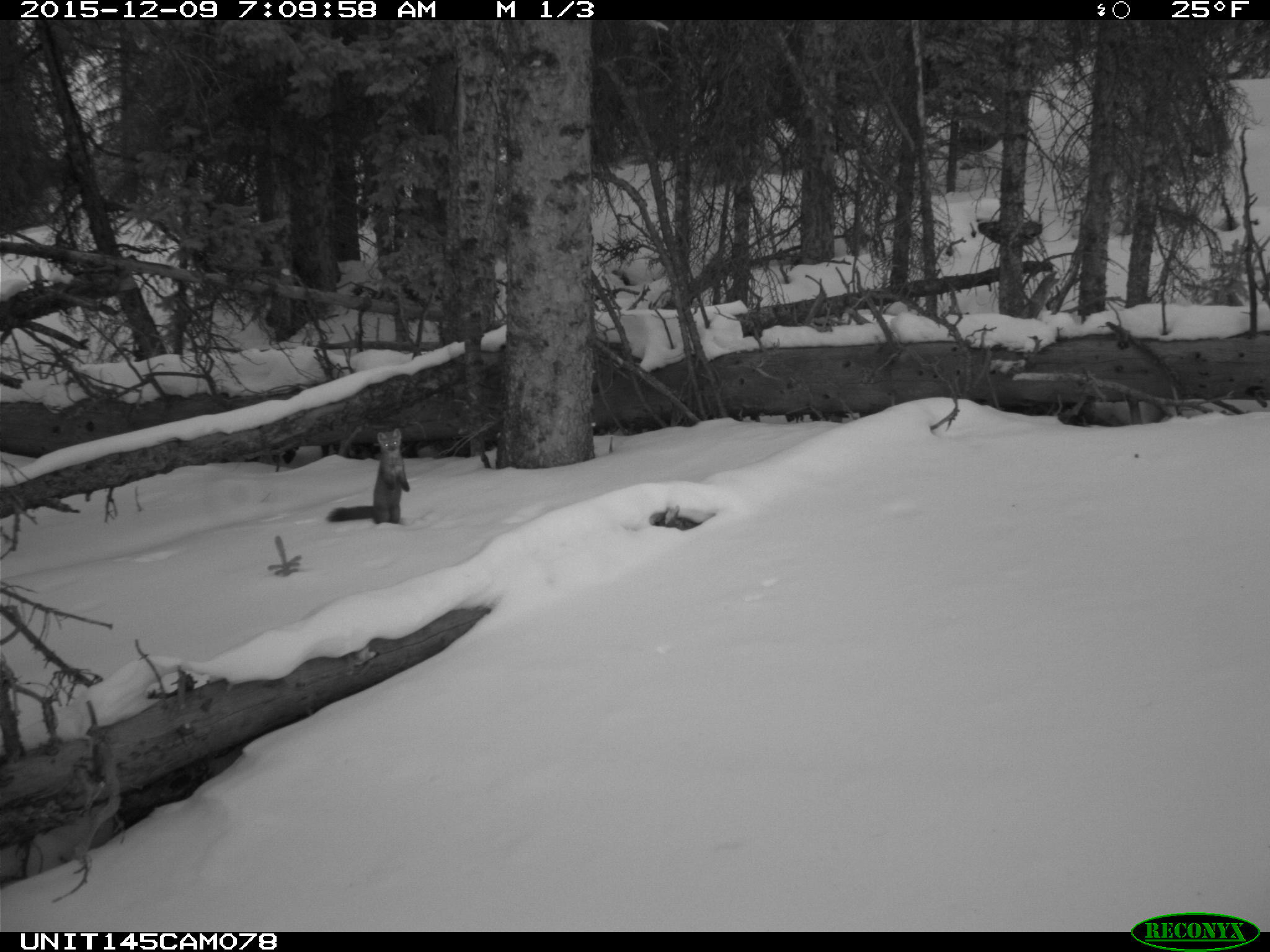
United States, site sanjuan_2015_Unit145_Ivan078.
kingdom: Animalia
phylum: Chordata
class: Mammalia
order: Carnivora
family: Mustelidae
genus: Martes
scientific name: Martes americana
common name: american marten